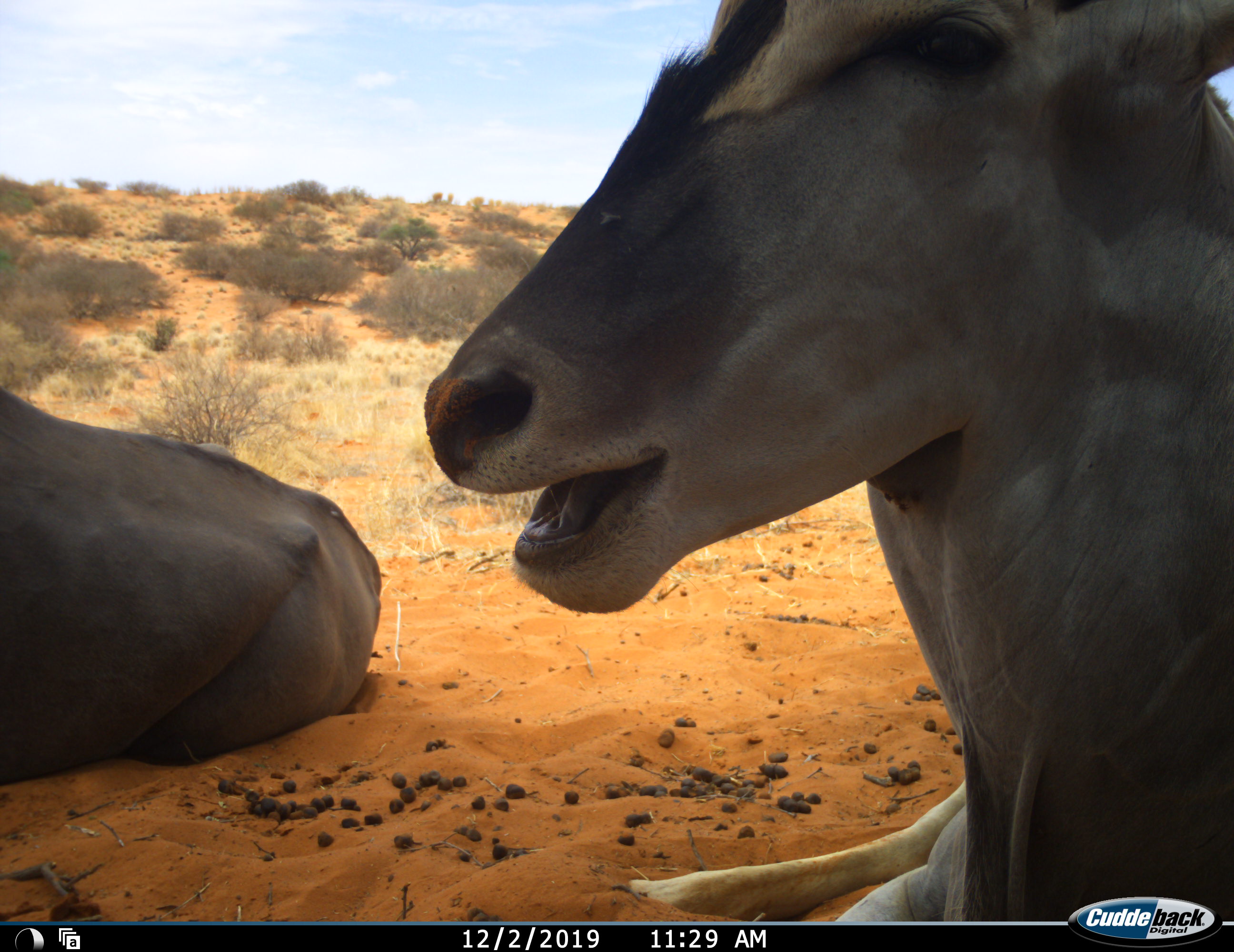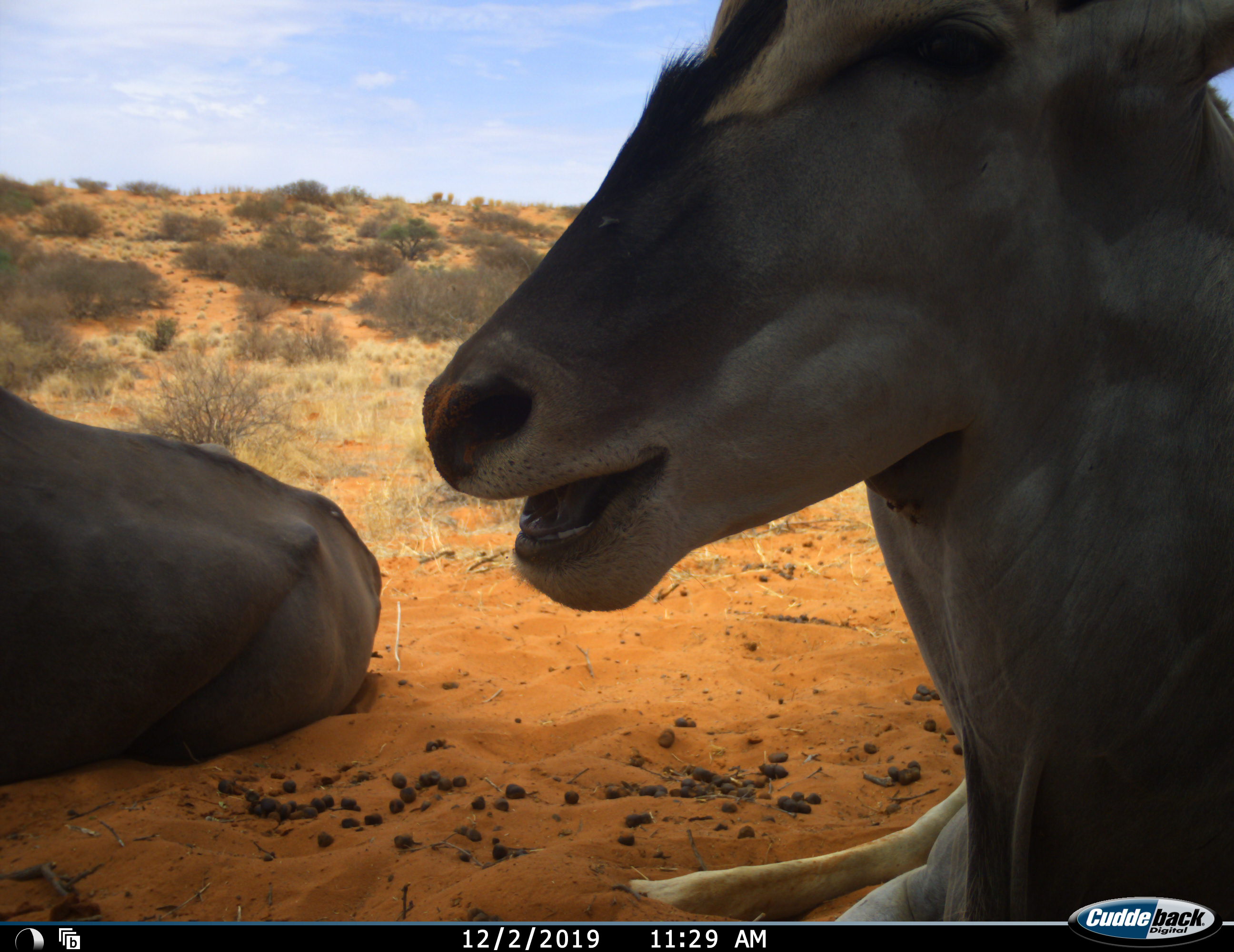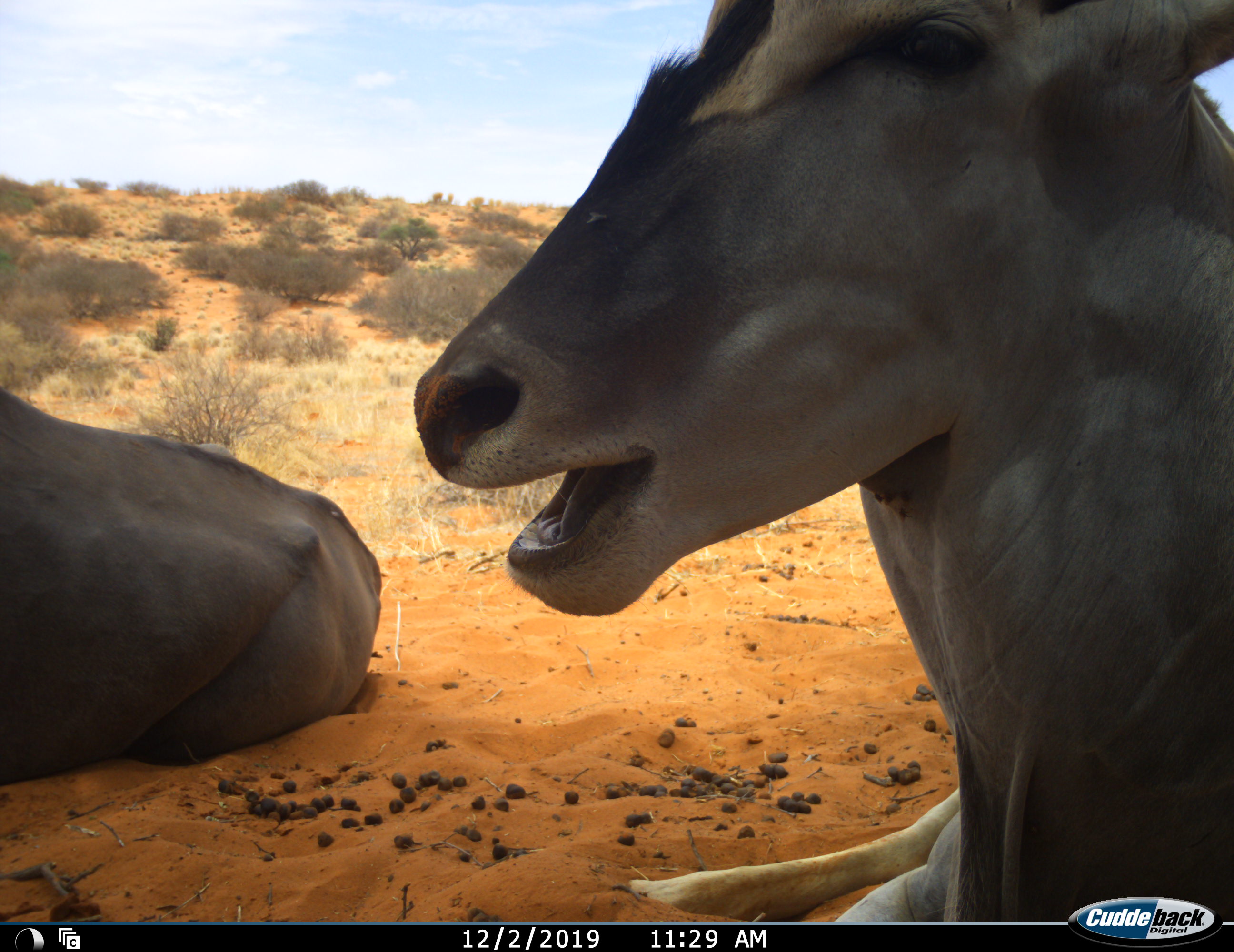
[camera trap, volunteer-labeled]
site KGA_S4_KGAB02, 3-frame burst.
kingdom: Animalia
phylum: Chordata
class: Mammalia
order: Artiodactyla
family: Bovidae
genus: Tragelaphus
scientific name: Tragelaphus oryx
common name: eland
Eland (Tragelaphus oryx), count 2. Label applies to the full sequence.